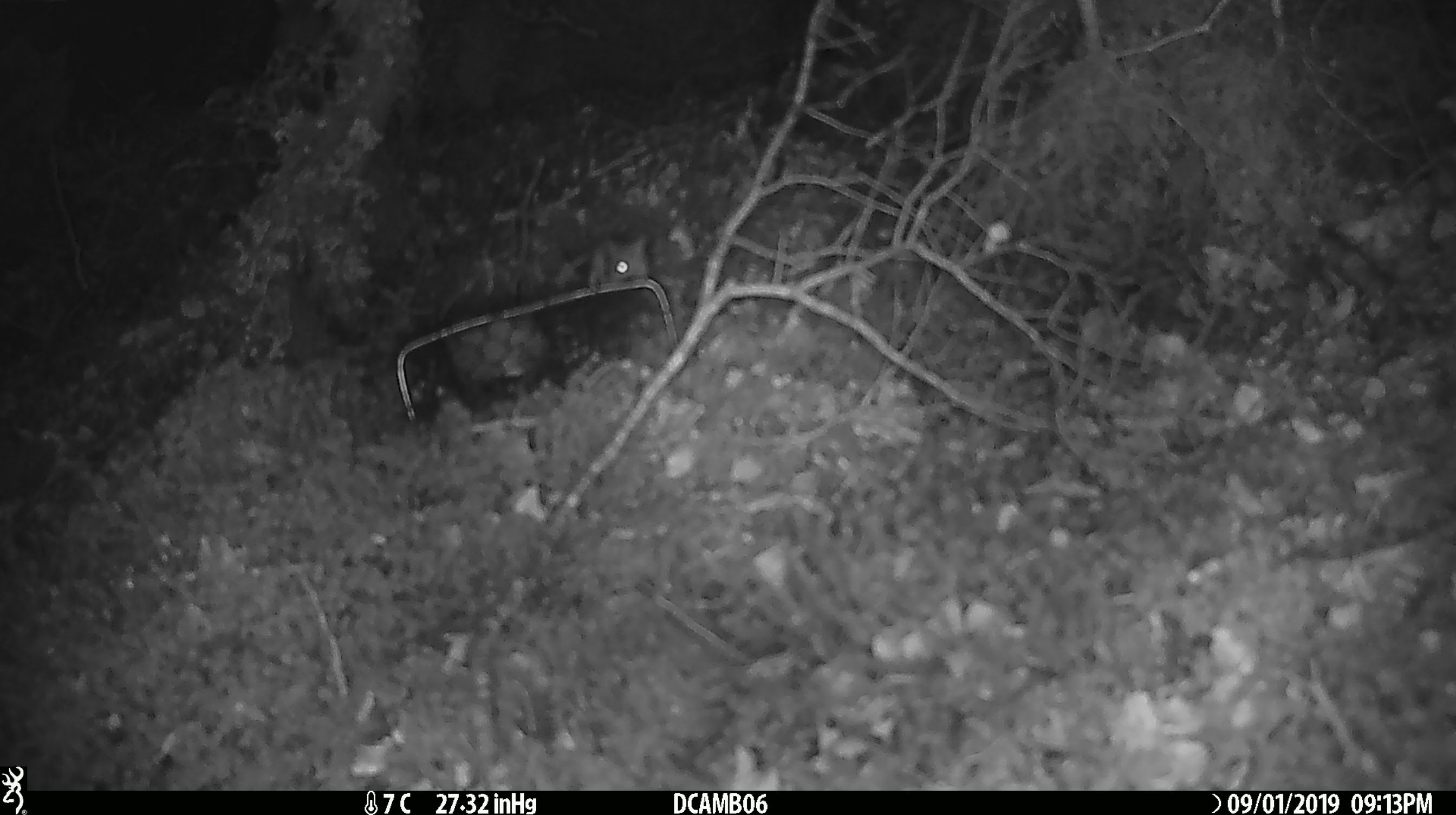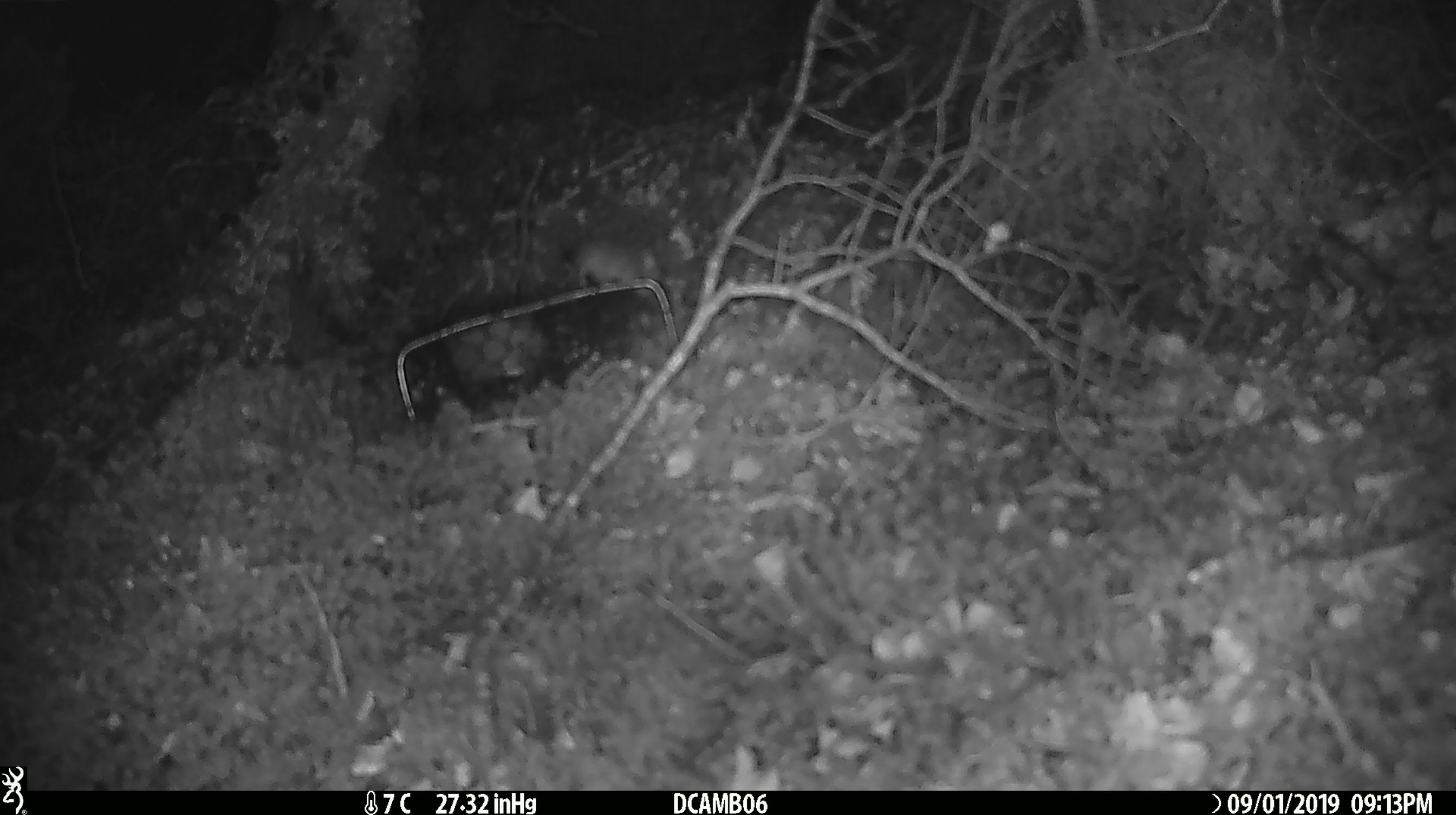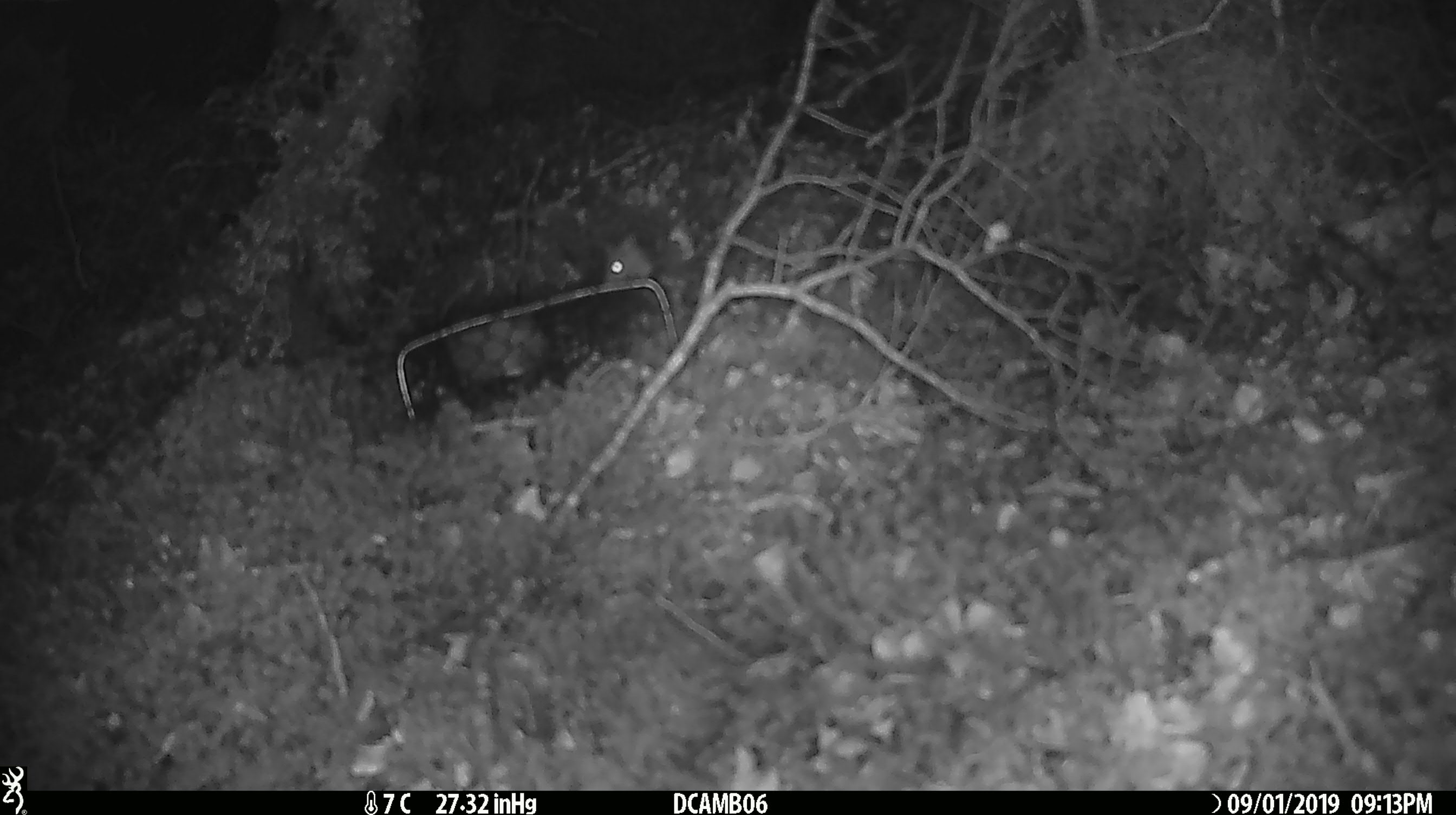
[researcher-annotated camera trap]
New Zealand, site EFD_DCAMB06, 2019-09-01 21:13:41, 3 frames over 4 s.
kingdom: Animalia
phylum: Chordata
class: Mammalia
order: Rodentia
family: Muridae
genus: Mus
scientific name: Mus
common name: mouse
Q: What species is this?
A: Mouse (Mus).